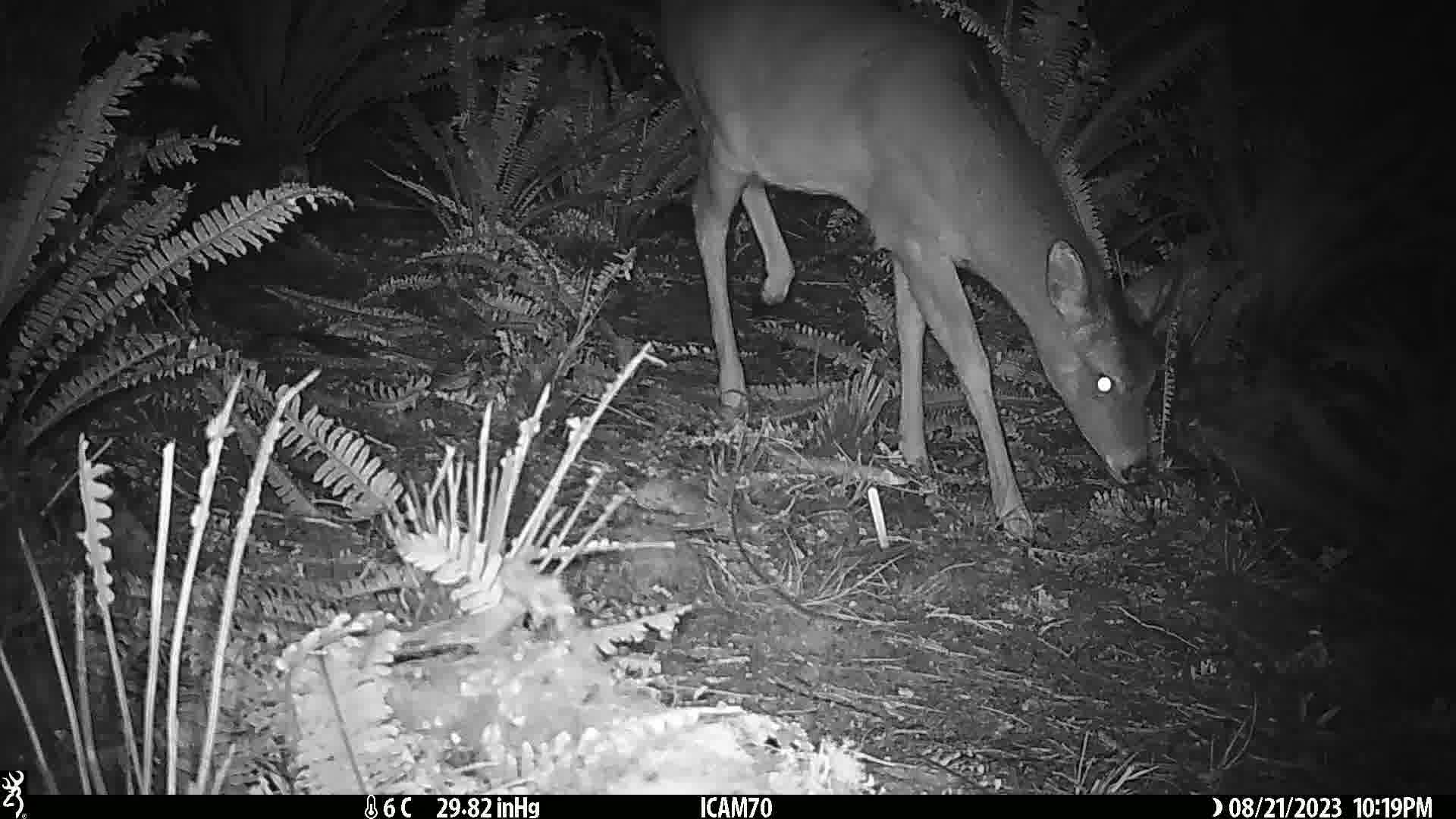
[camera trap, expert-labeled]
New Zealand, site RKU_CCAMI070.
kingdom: Animalia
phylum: Chordata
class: Mammalia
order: Artiodactyla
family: Cervidae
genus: Odocoileus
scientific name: Odocoileus virginianus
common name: white-tailed deer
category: white tailed deer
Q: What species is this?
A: White tailed deer (white-tailed deer) (Odocoileus virginianus).